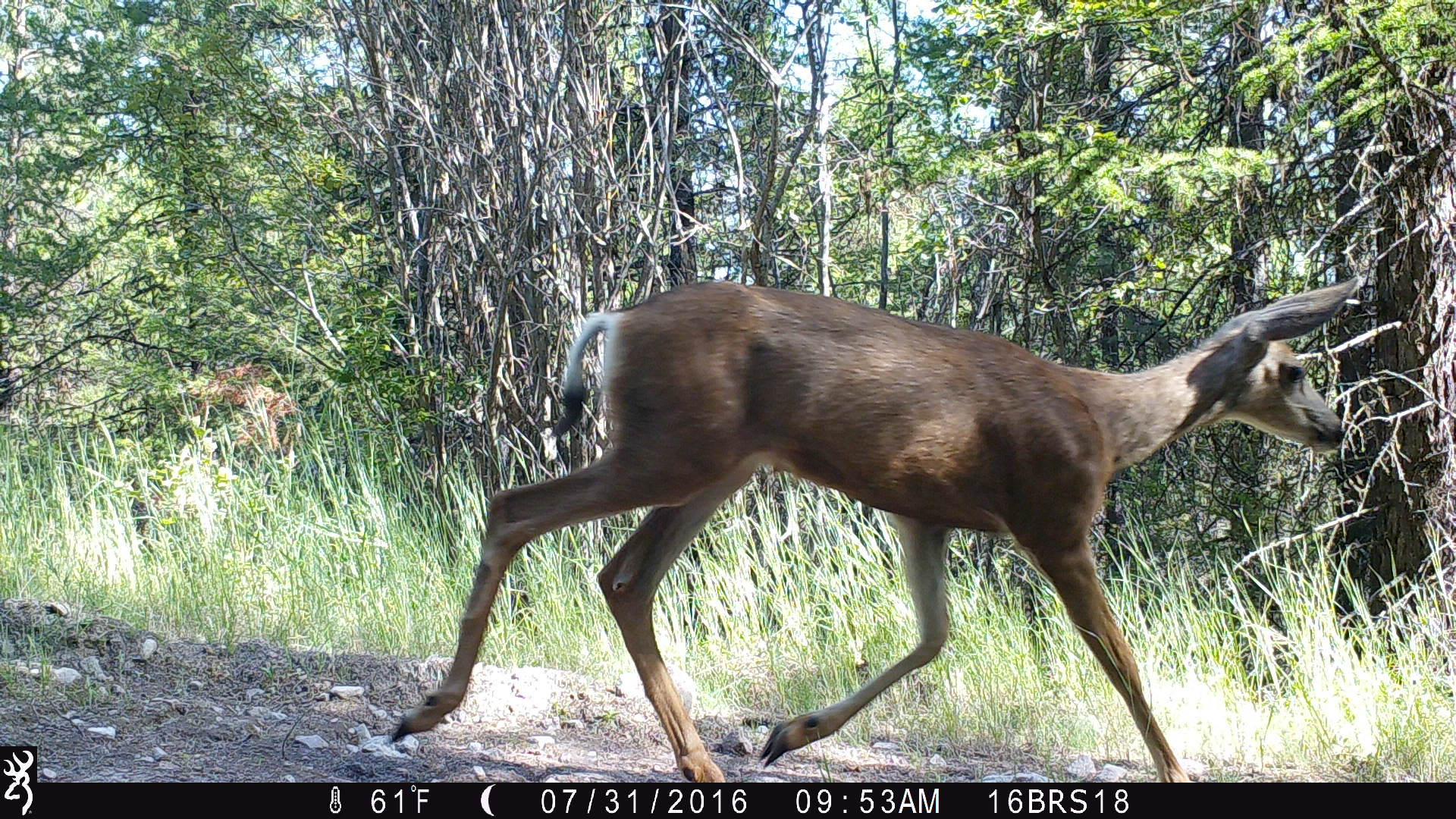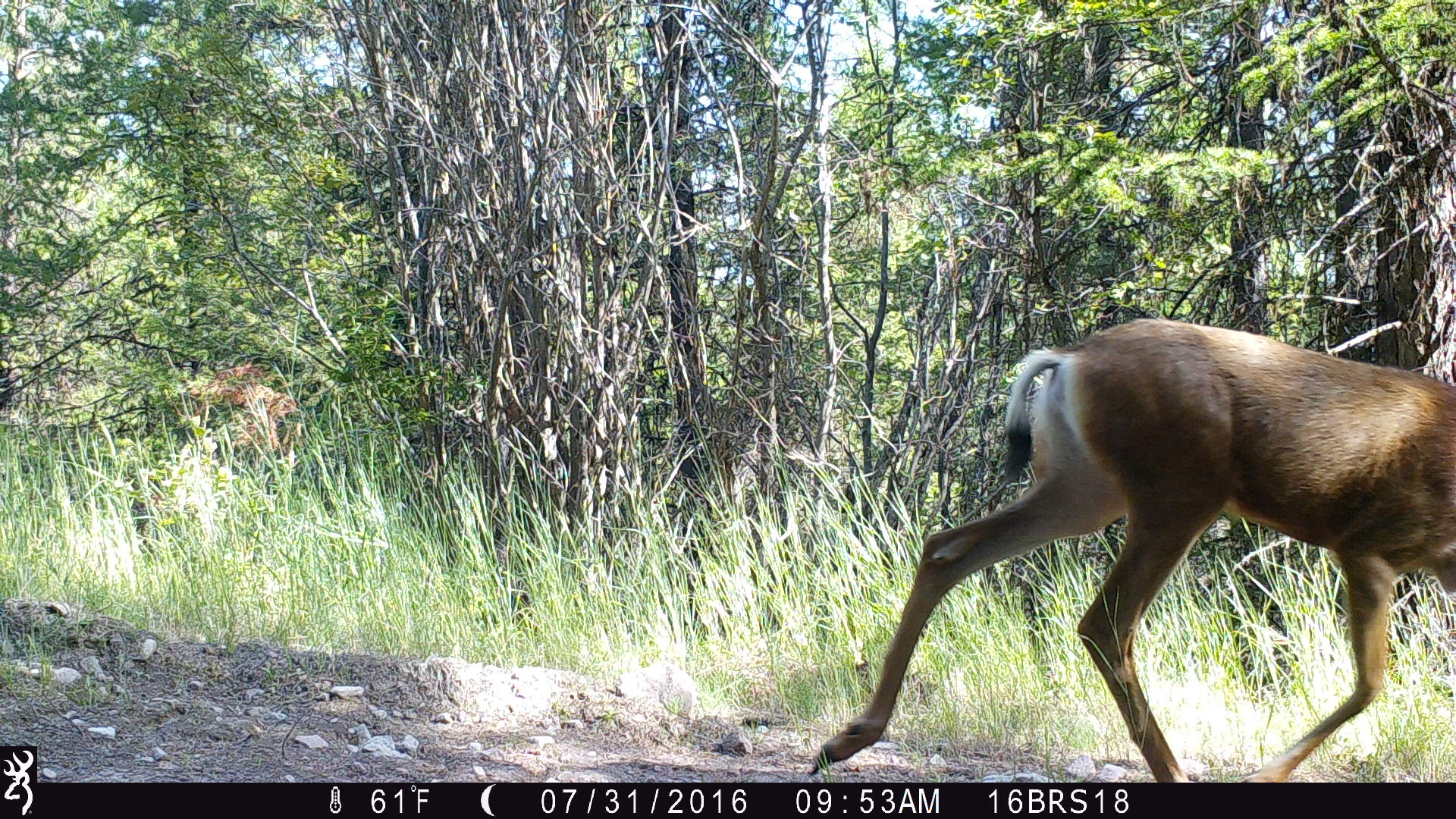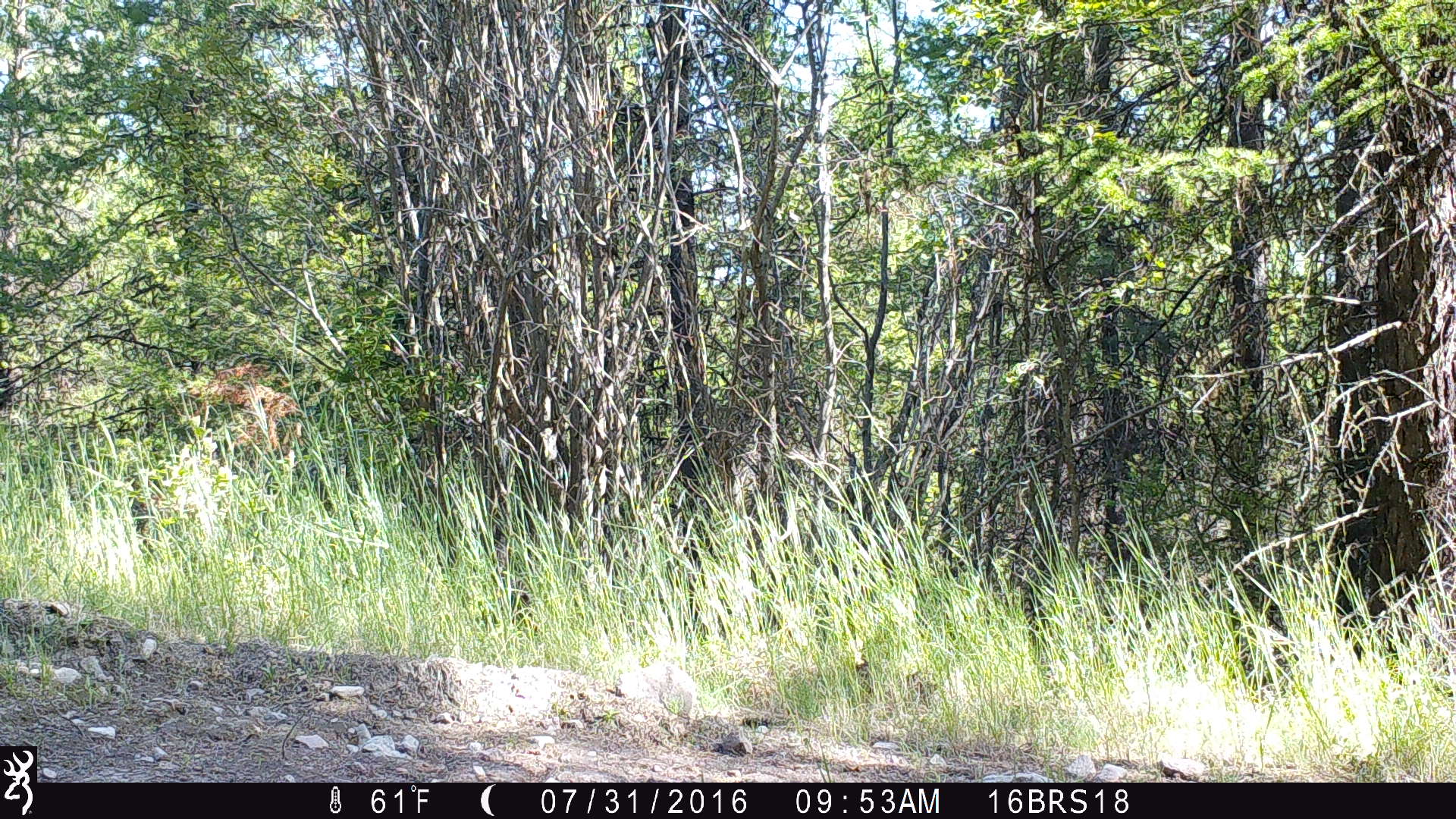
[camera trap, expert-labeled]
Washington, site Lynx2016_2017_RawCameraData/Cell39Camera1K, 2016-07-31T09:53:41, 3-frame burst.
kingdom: Animalia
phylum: Chordata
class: Mammalia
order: Artiodactyla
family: Cervidae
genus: Odocoileus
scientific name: Odocoileus hemionus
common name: mule deer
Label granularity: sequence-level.